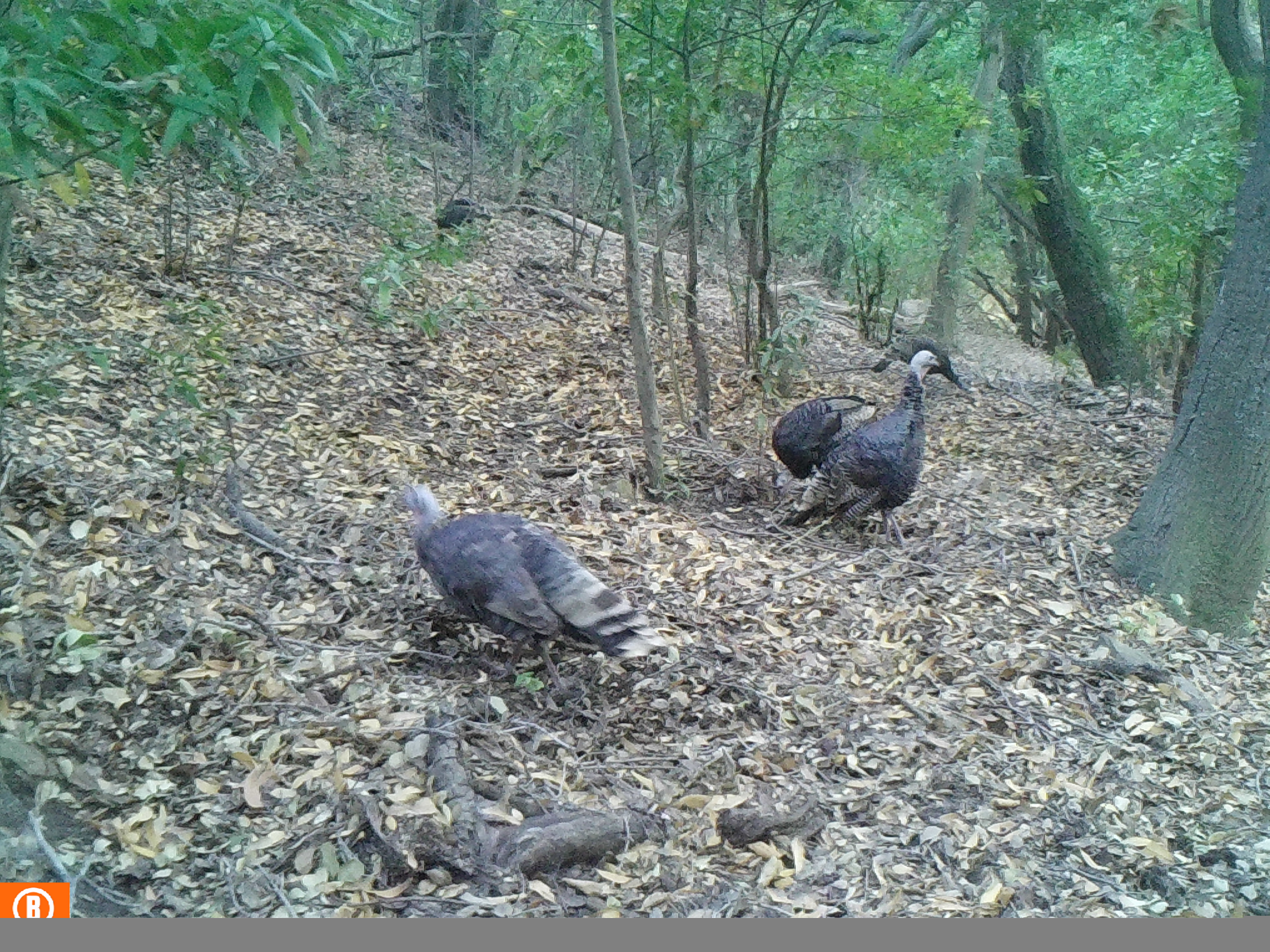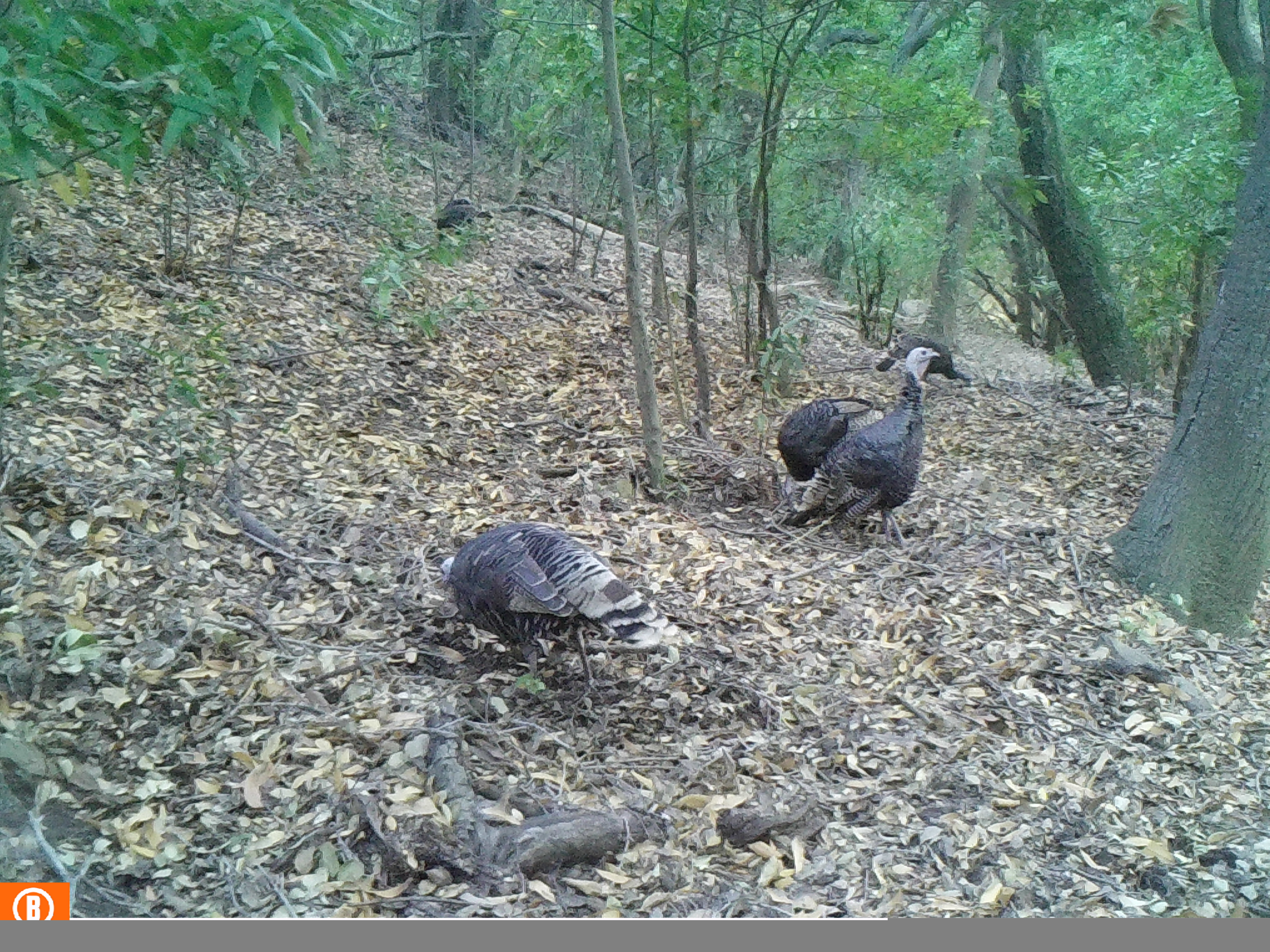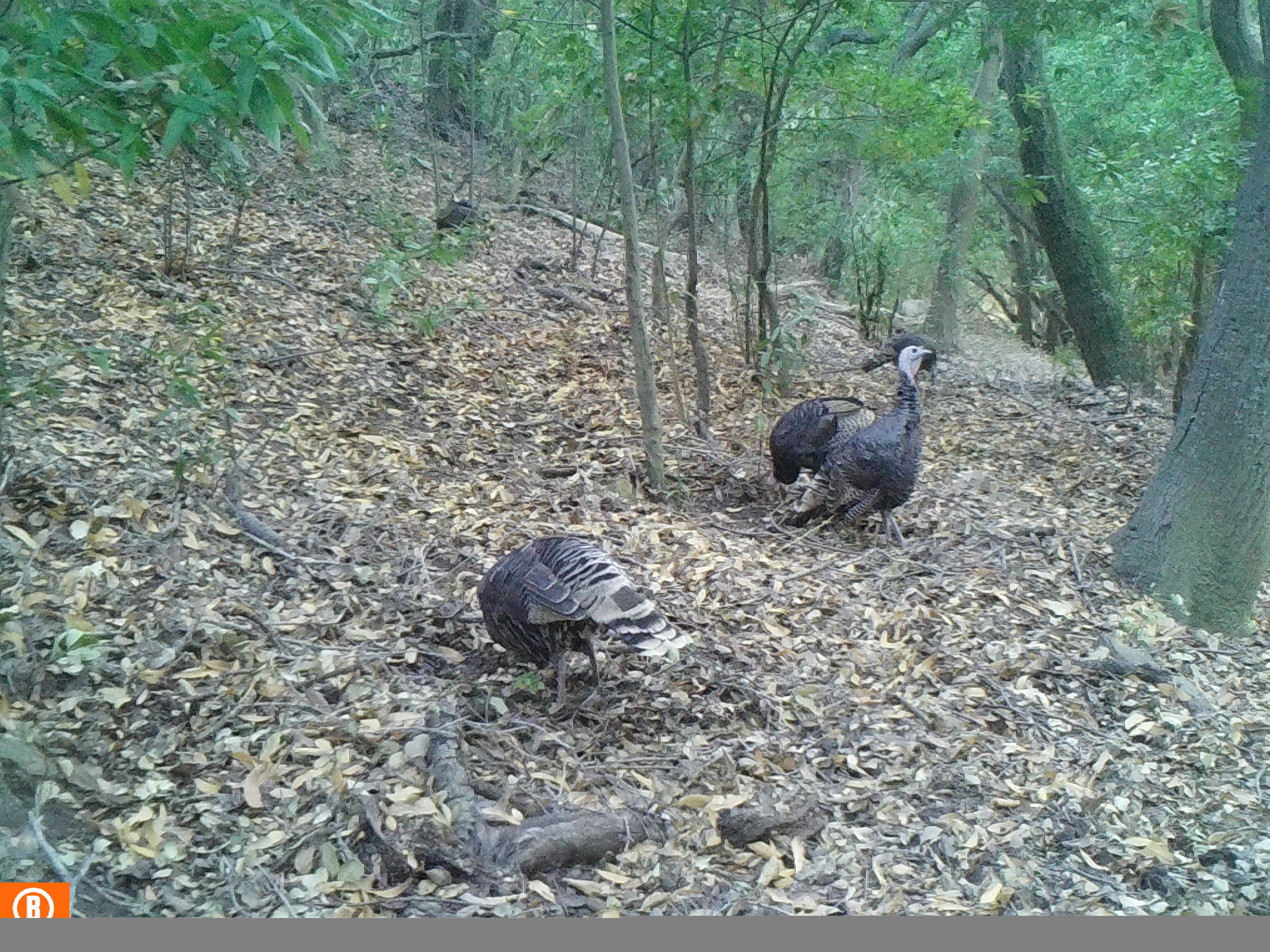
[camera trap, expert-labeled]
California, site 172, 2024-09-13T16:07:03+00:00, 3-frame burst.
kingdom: Animalia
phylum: Chordata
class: Aves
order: Galliformes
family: Phasianidae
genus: Meleagris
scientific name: Meleagris gallopavo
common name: turkey